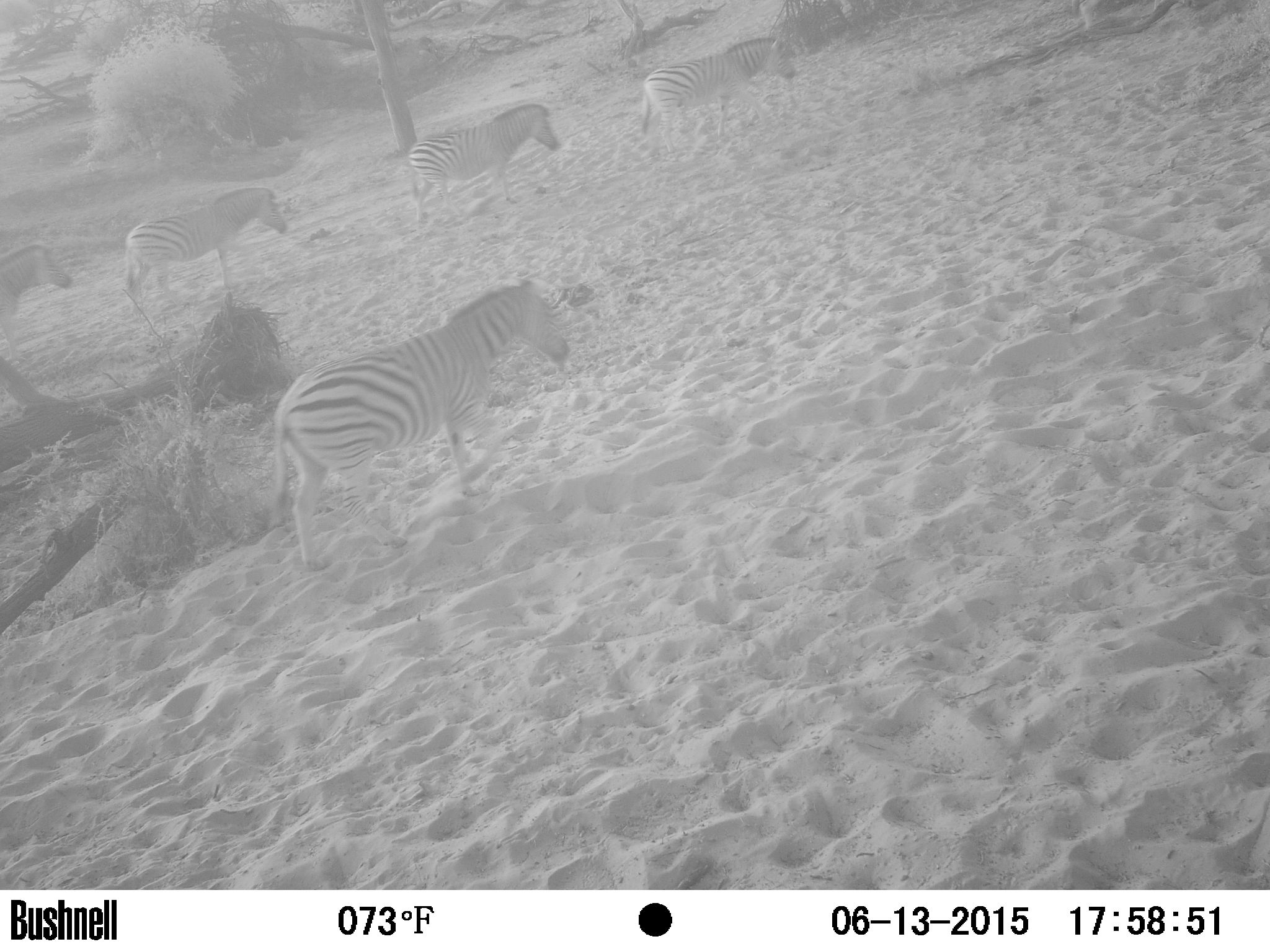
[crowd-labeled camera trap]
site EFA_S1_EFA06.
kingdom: Animalia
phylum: Chordata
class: Mammalia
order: Perissodactyla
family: Equidae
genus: Equus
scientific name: Equus quagga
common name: plains zebra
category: zebraplains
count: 5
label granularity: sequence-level